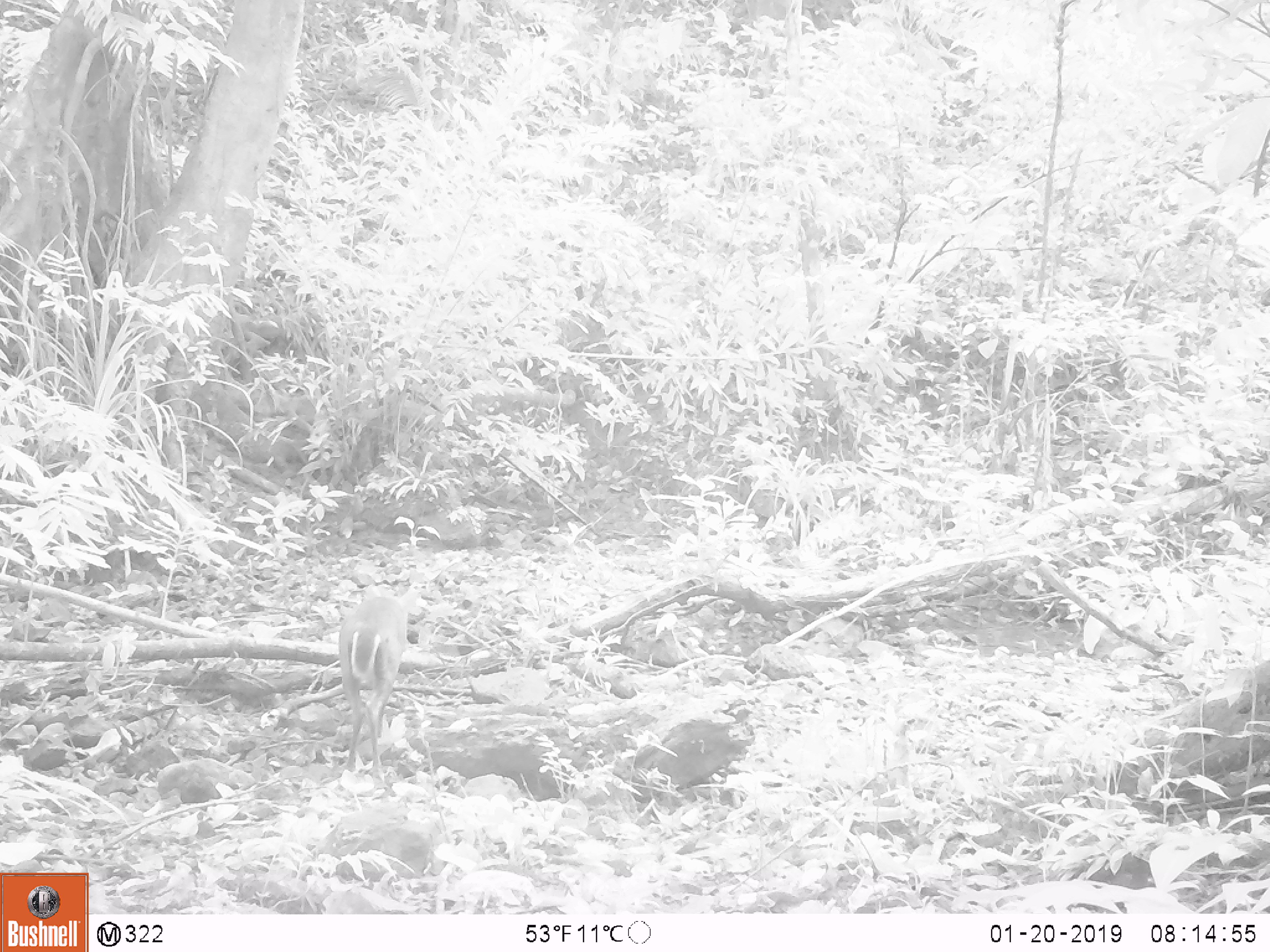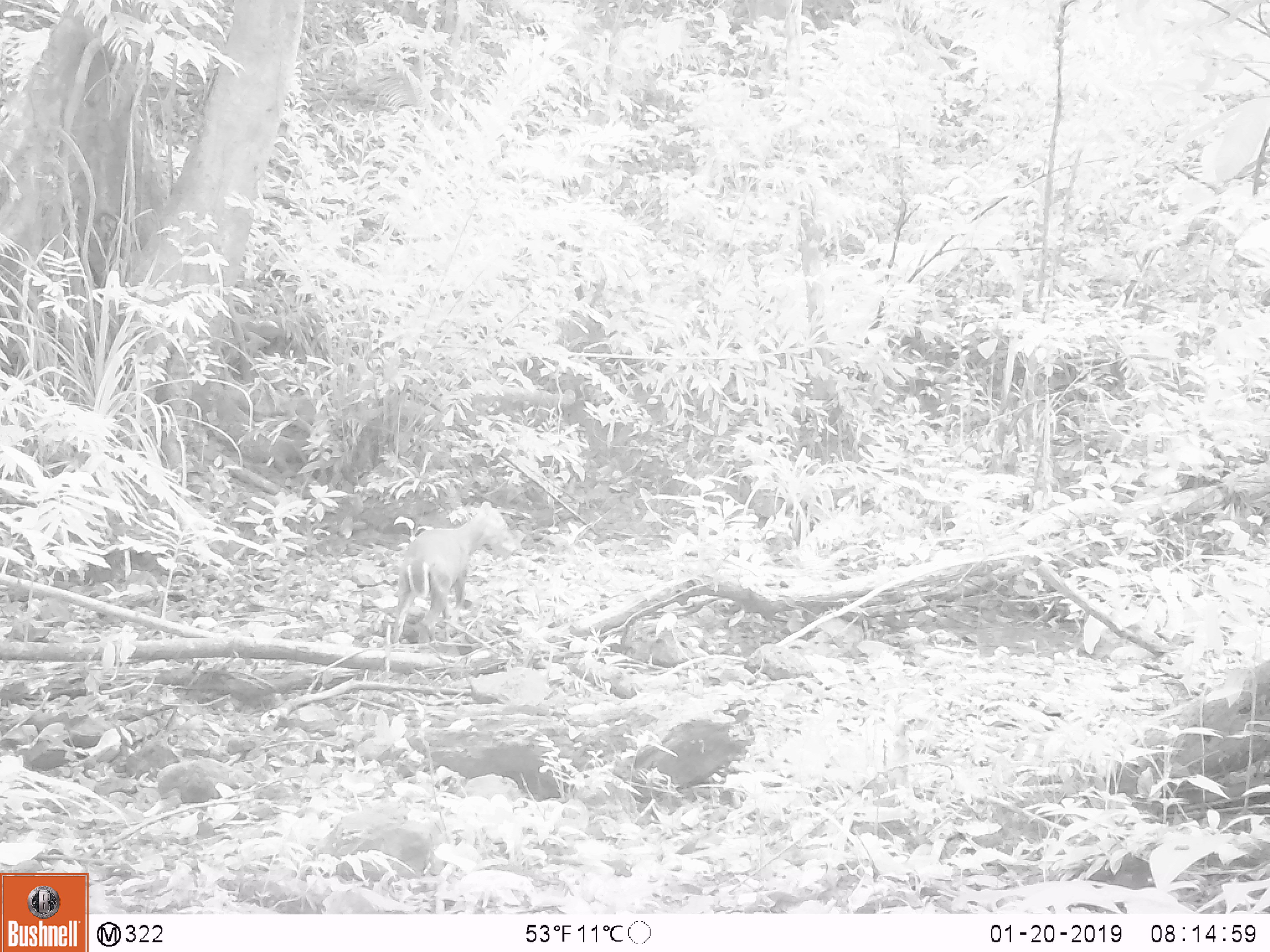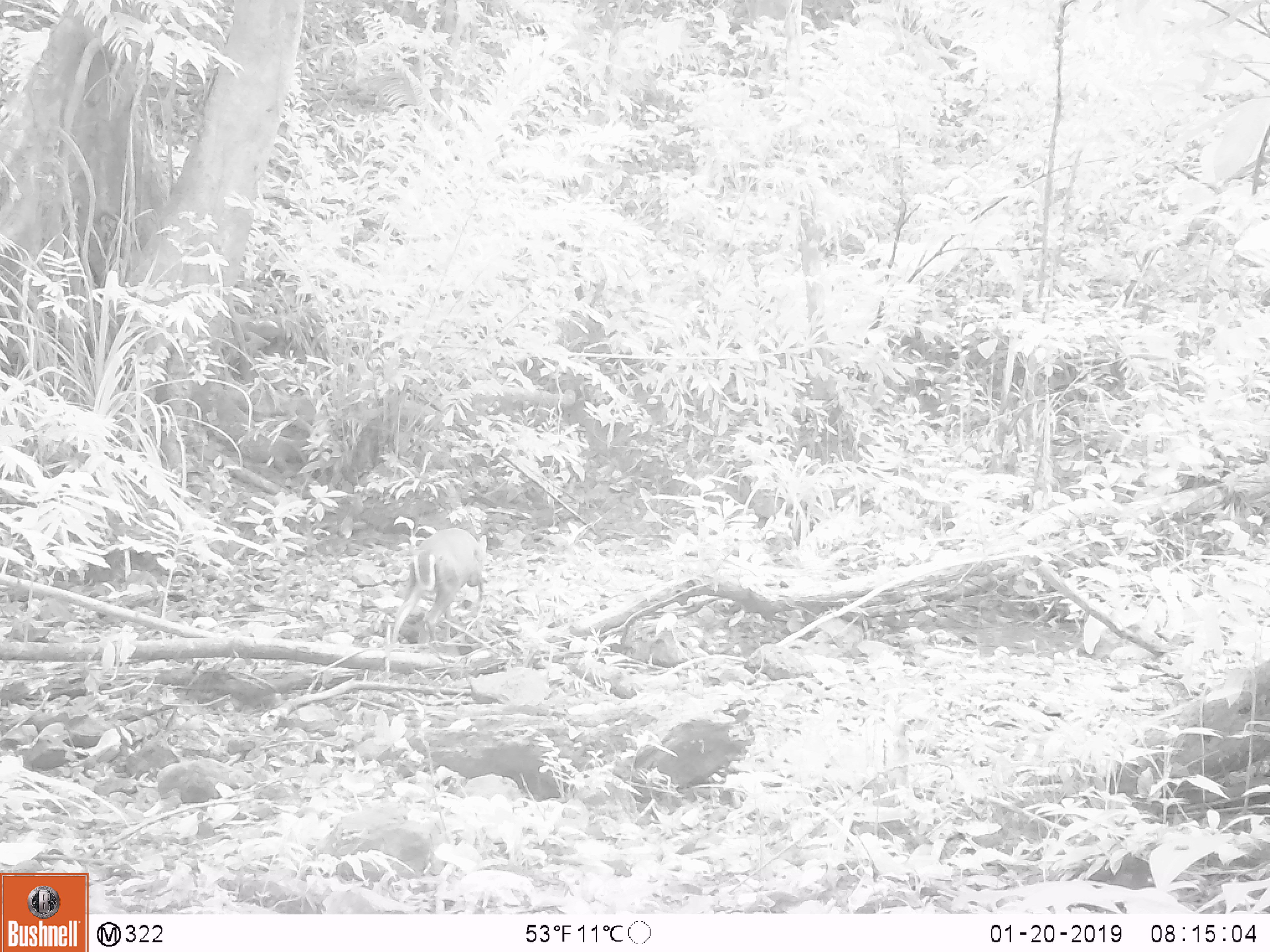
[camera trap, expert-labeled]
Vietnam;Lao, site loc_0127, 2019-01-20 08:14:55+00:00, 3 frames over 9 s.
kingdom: Animalia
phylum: Chordata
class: Mammalia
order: Artiodactyla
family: Cervidae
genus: Muntiacus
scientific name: Muntiacus rooseveltorum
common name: roosevelt's muntjac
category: roosevelts muntjac group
Roosevelts muntjac group (roosevelt's muntjac) (Muntiacus rooseveltorum). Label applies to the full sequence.